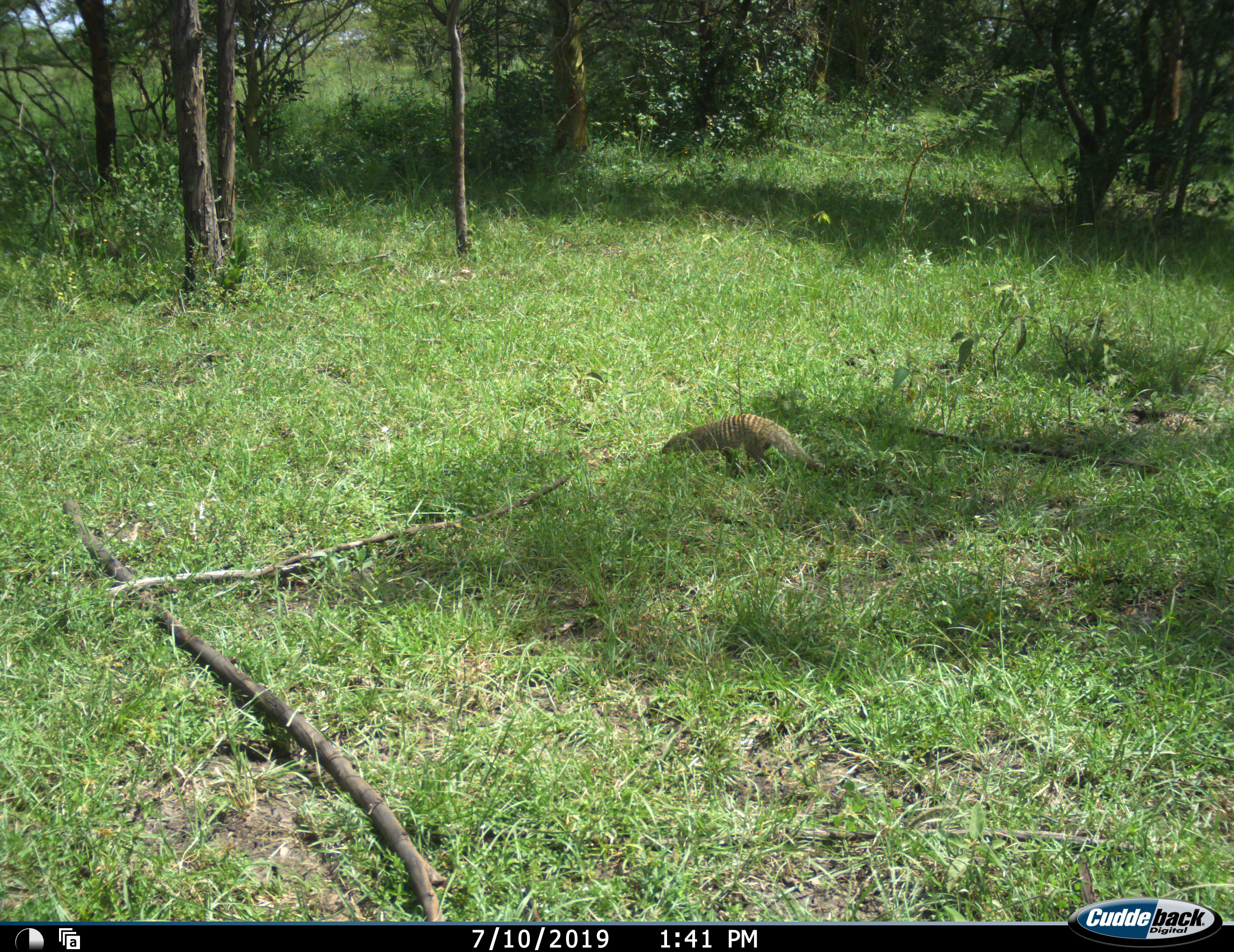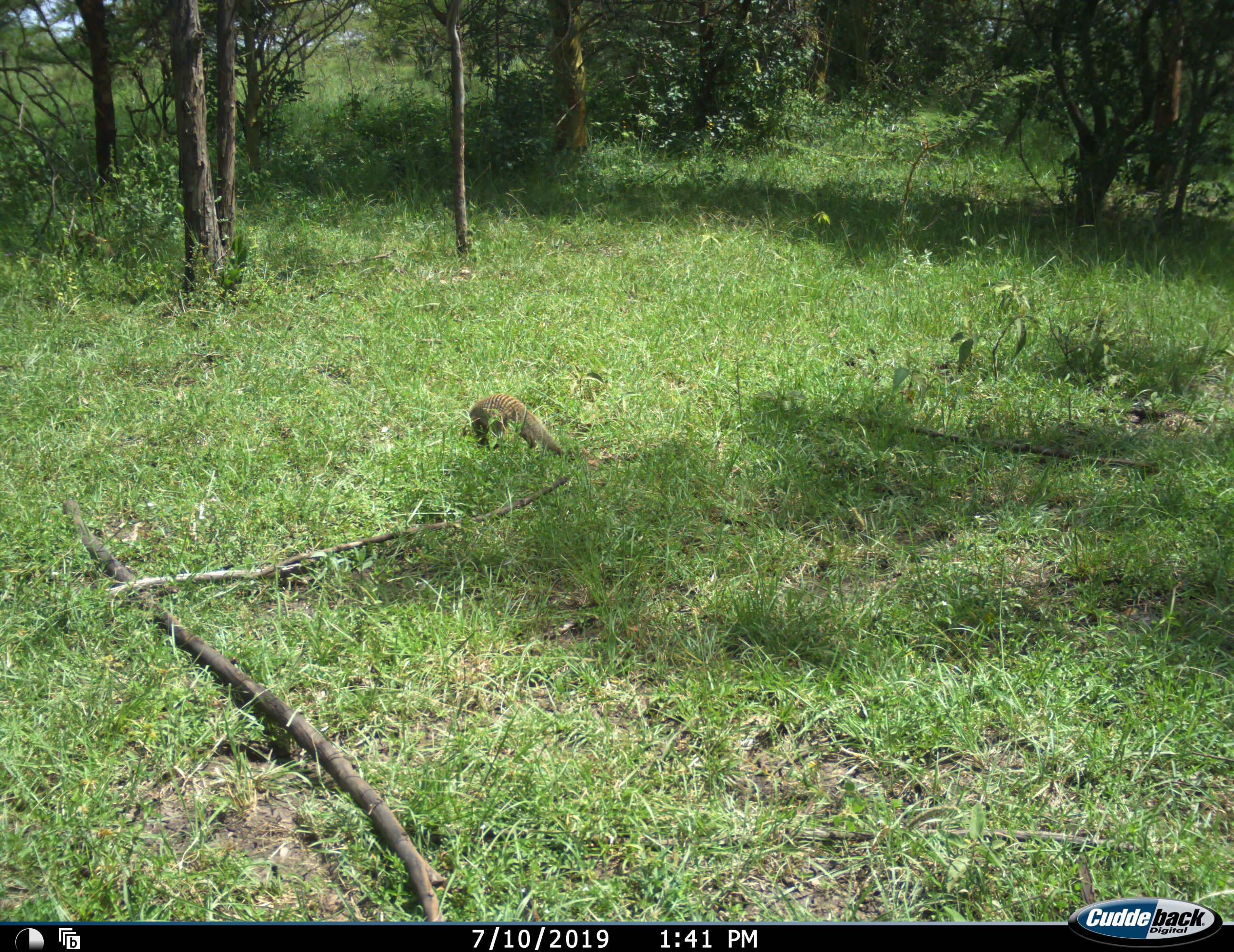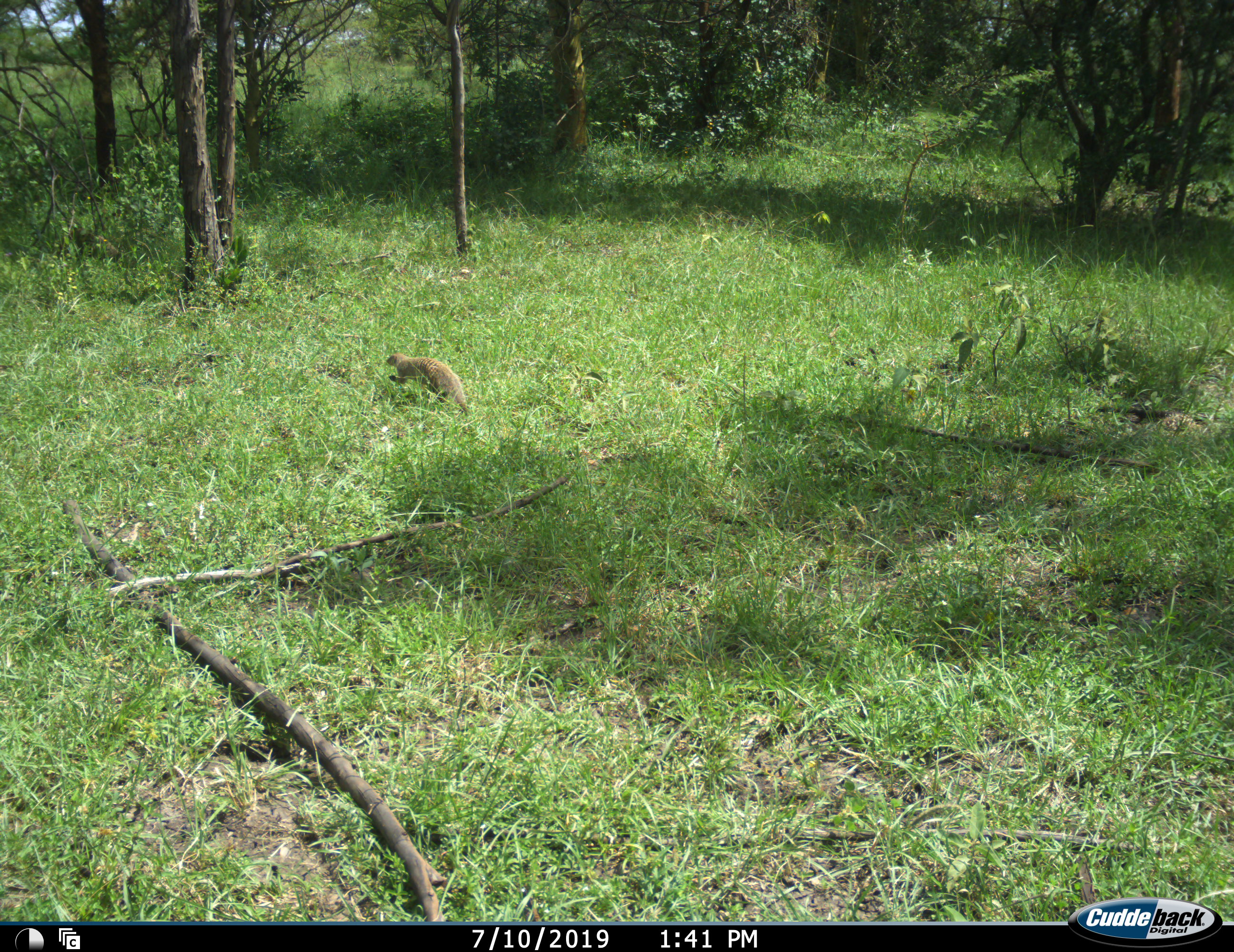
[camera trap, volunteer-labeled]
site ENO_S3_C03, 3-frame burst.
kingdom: Animalia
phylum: Chordata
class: Mammalia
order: Carnivora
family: Herpestidae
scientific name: Herpestidae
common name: mongoose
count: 1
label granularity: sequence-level